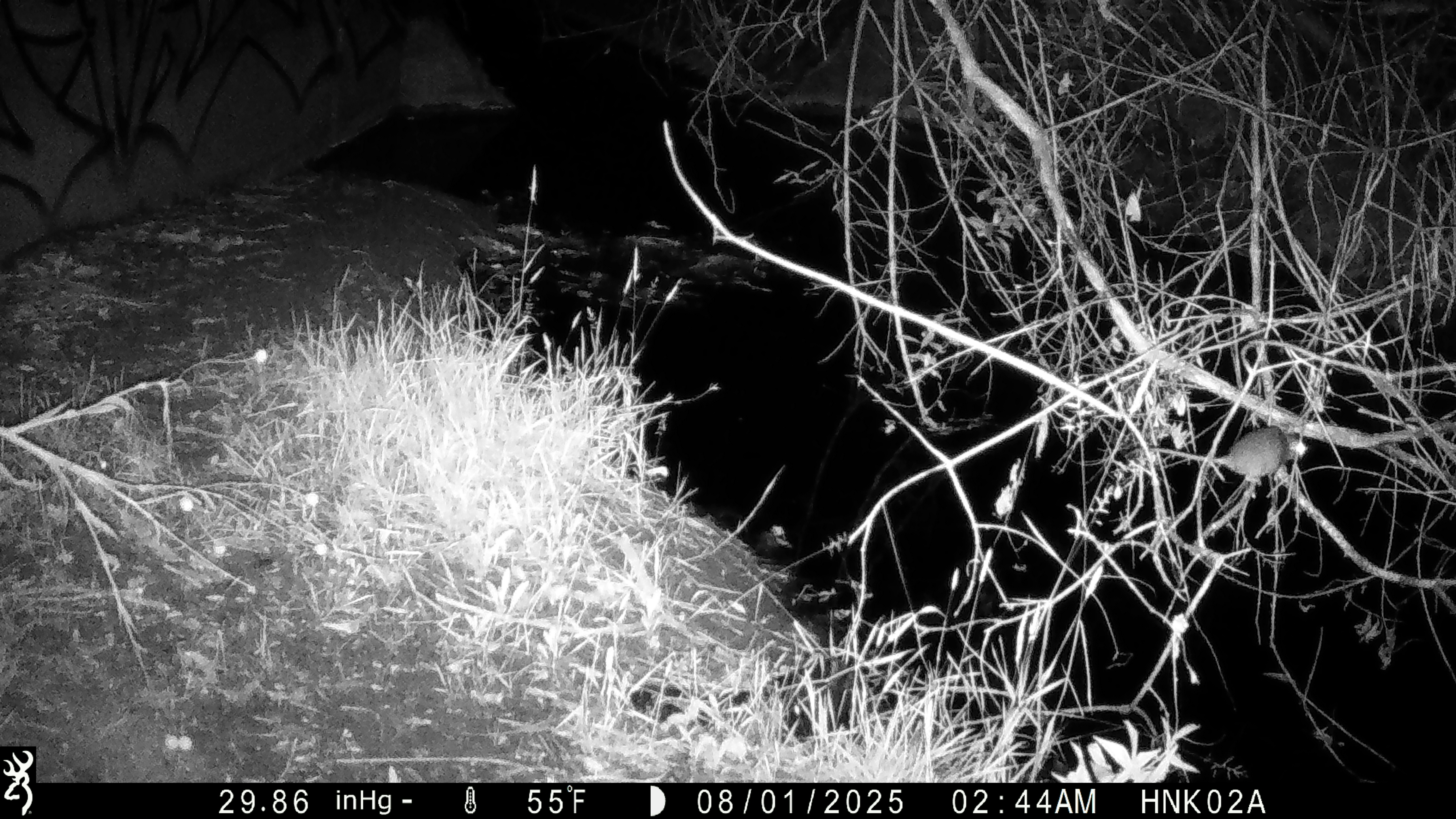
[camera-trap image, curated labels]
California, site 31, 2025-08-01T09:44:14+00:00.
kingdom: Animalia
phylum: Chordata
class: Mammalia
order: Rodentia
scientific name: Rodentia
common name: mouse or rat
Mouse or rat (Rodentia).